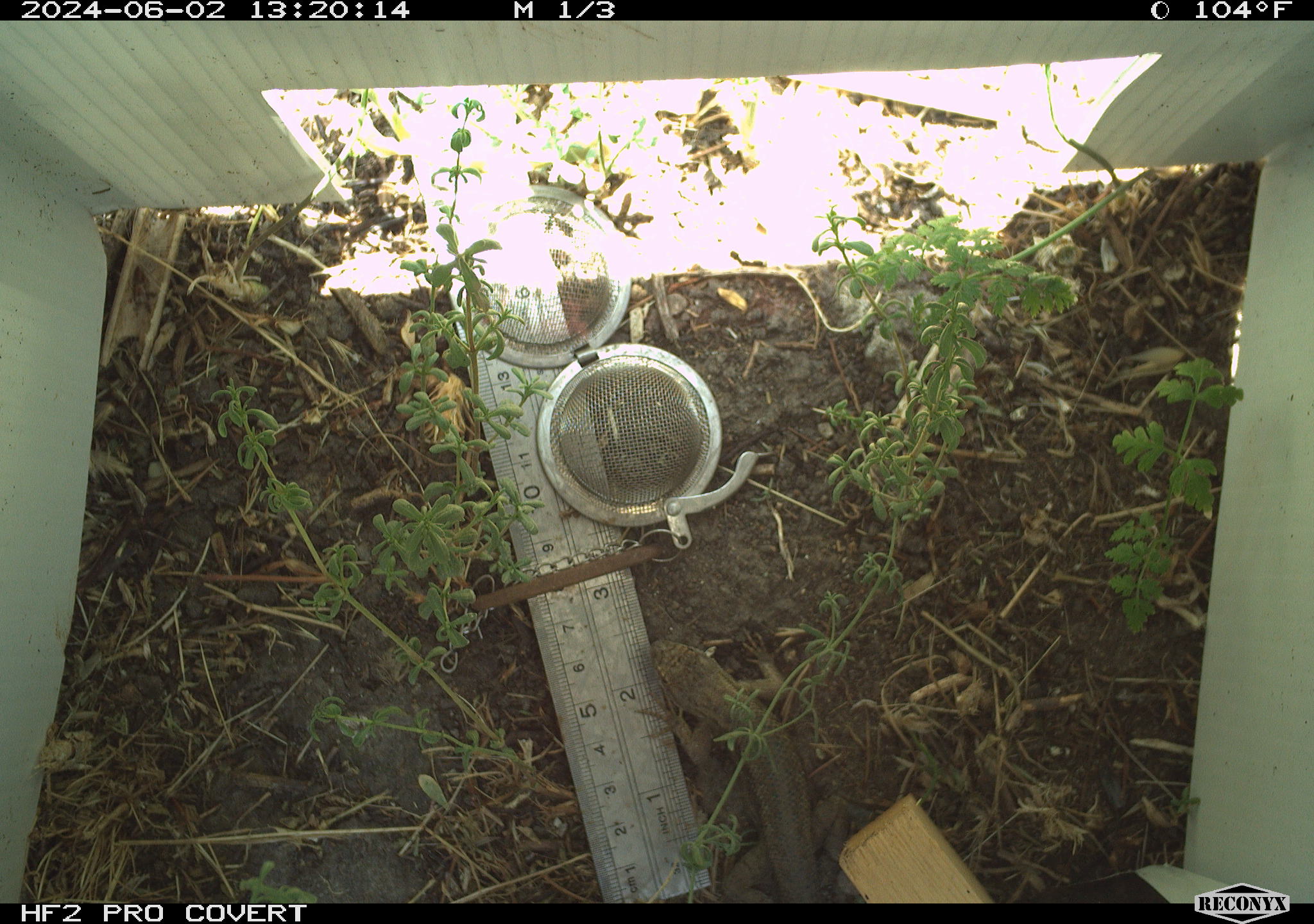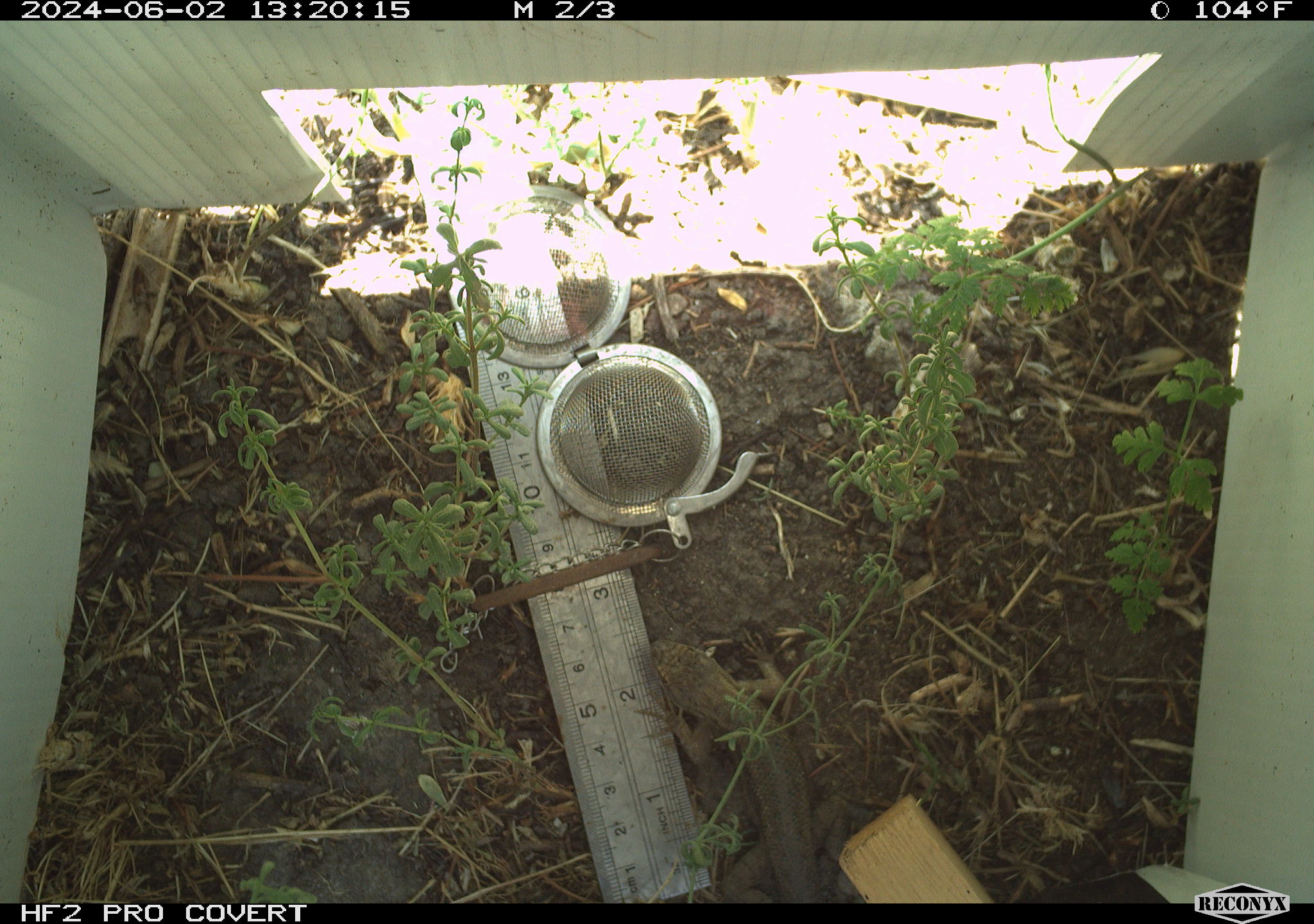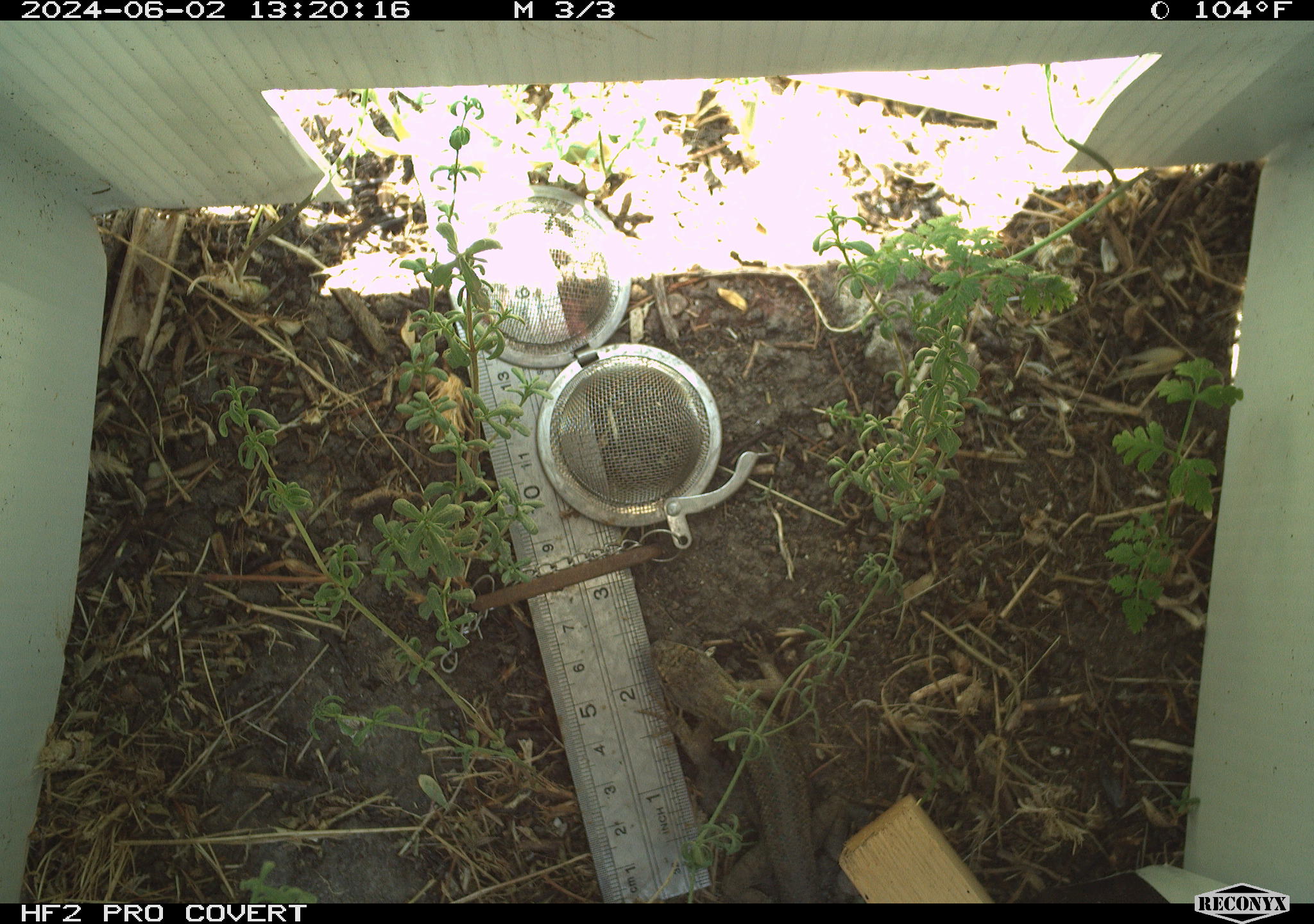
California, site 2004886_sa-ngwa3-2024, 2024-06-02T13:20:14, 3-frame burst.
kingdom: Animalia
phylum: Chordata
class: Reptilia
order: Squamata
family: Phrynosomatidae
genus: Sceloporus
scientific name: Sceloporus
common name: spiny lizards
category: sceloporus species